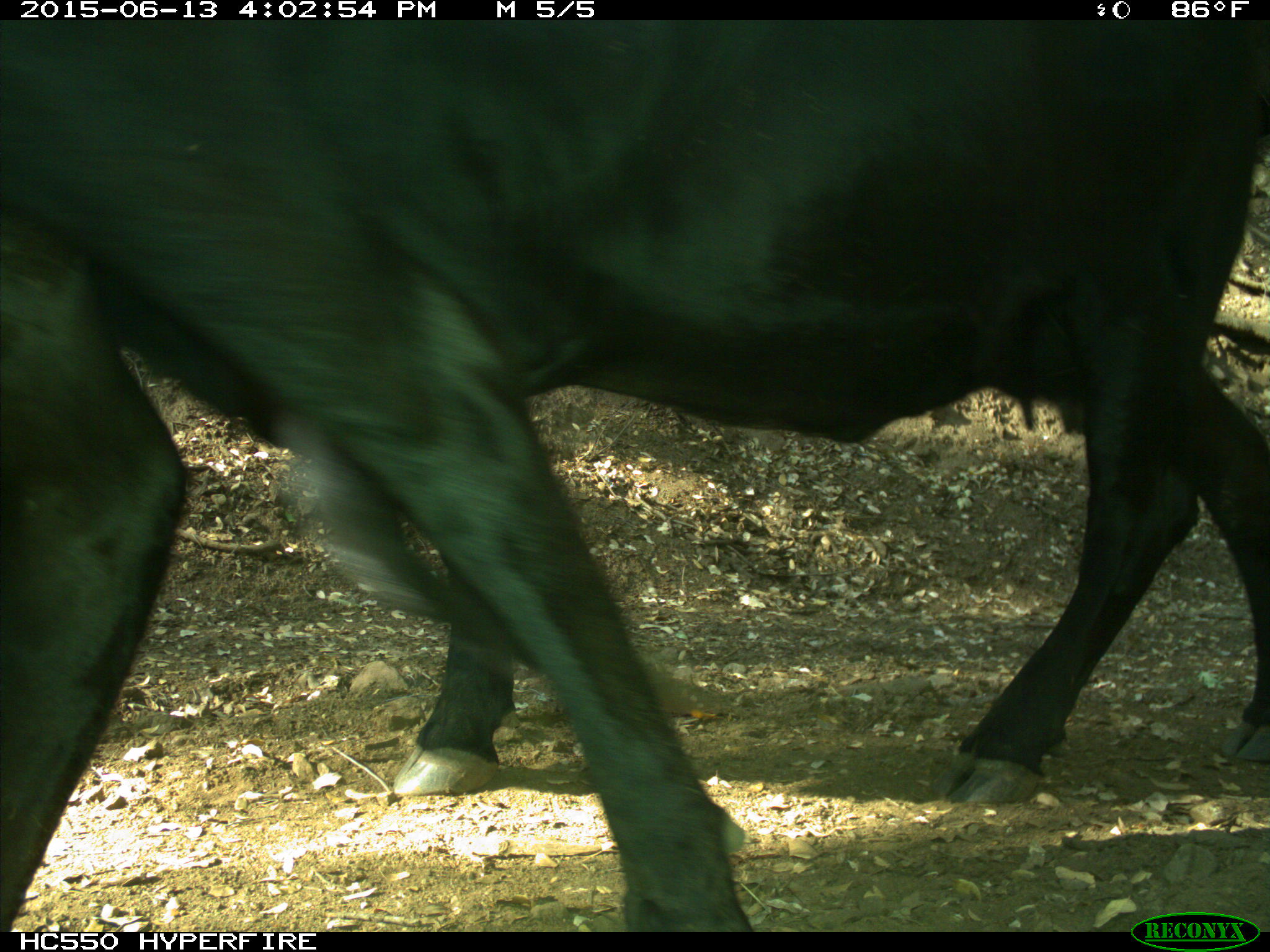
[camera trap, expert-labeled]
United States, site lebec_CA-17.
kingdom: Animalia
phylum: Chordata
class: Mammalia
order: Artiodactyla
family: Bovidae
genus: Bos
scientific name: Bos taurus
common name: domestic cow